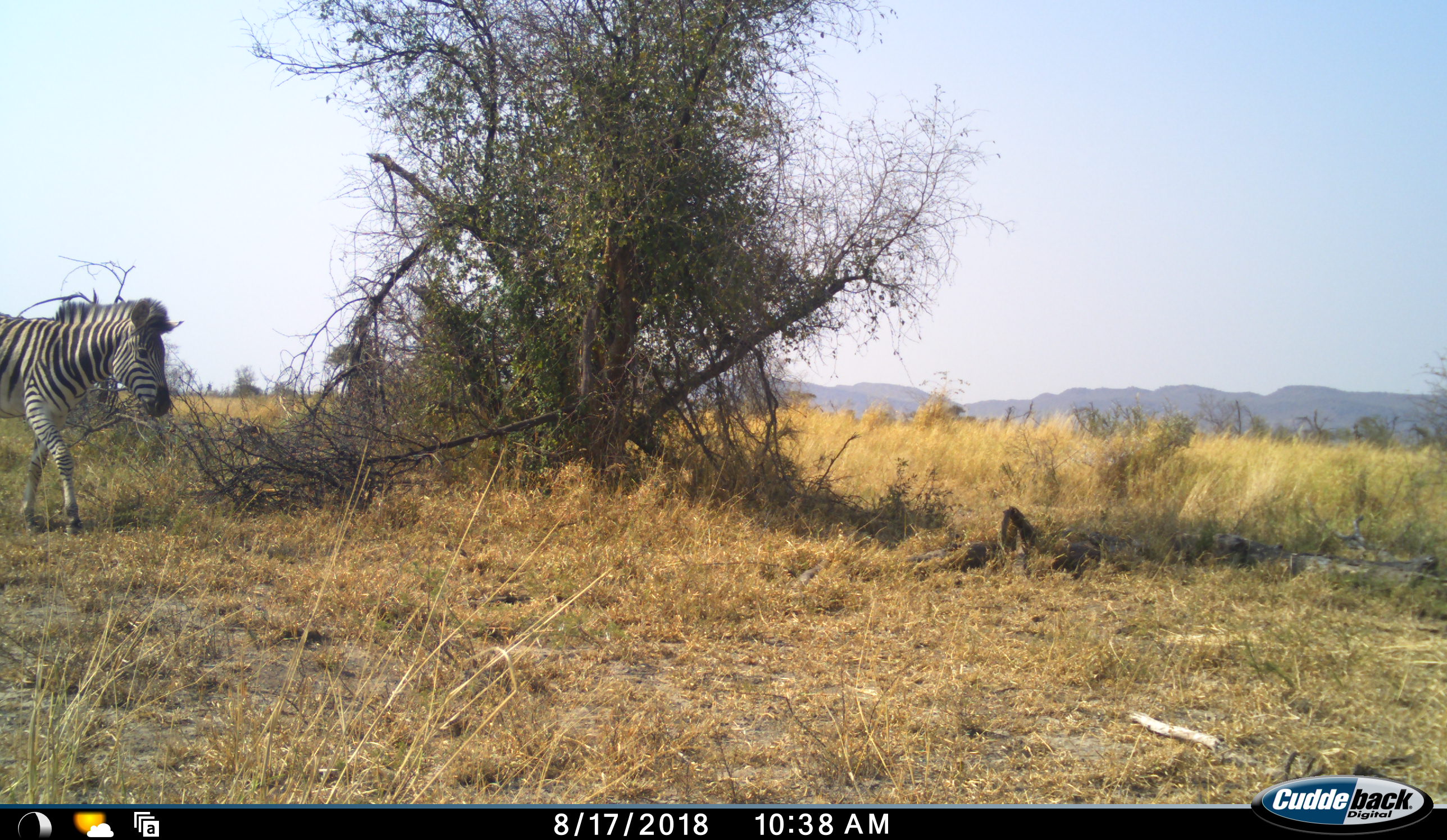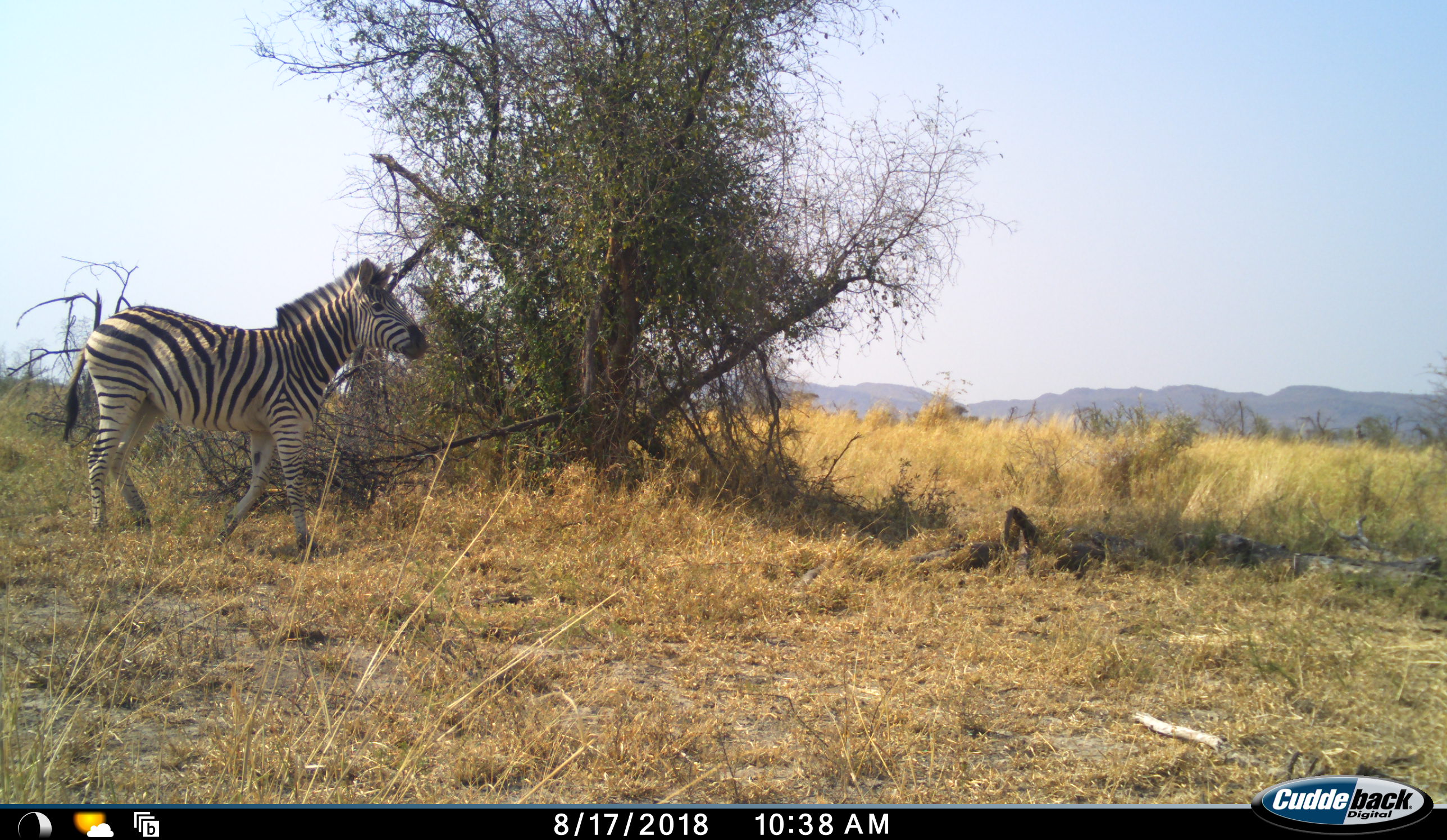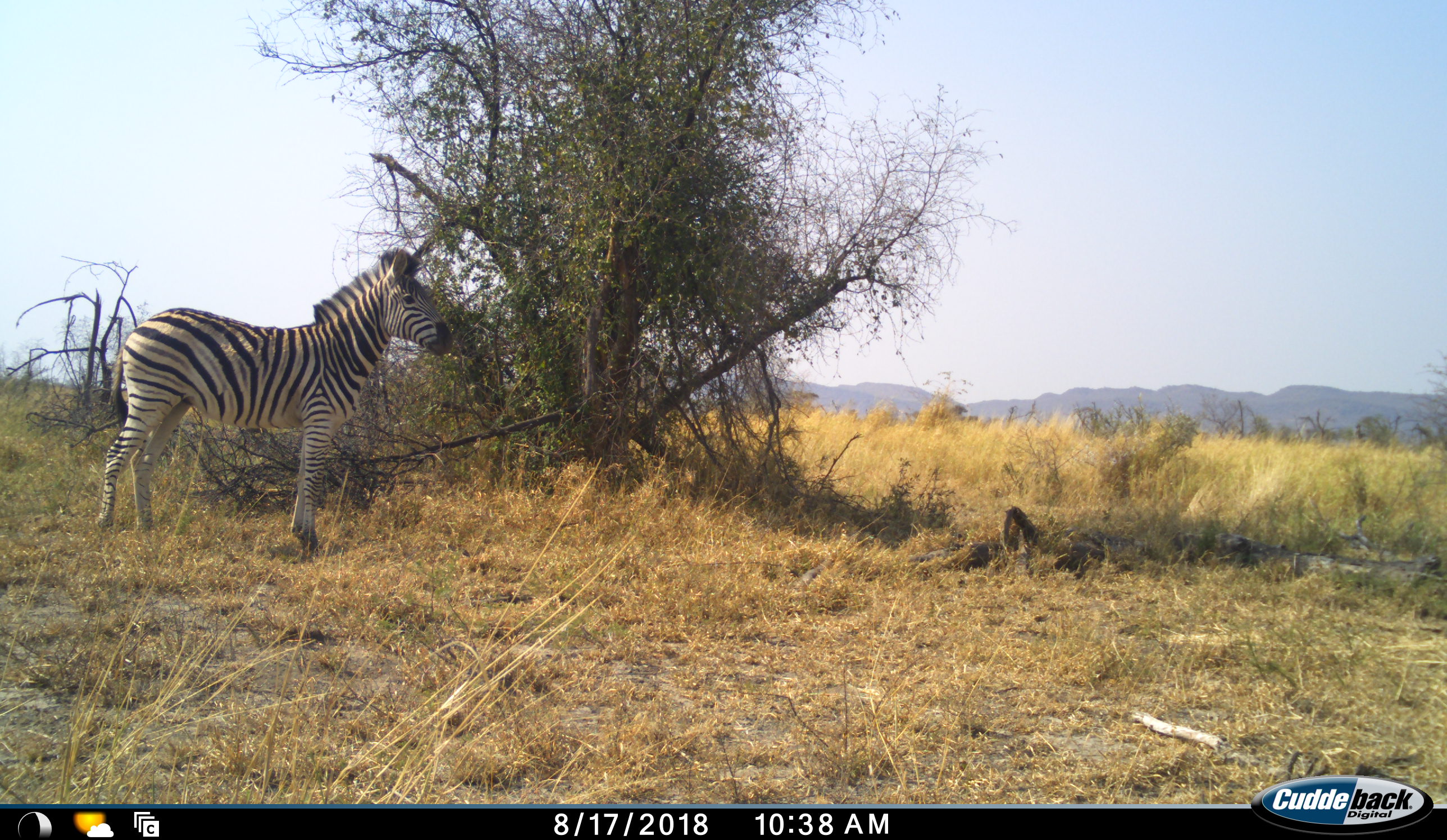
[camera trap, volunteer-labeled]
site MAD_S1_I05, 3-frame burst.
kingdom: Animalia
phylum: Chordata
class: Mammalia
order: Perissodactyla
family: Equidae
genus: Equus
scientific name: Equus quagga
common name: plains zebra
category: zebraplains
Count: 1.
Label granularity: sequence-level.